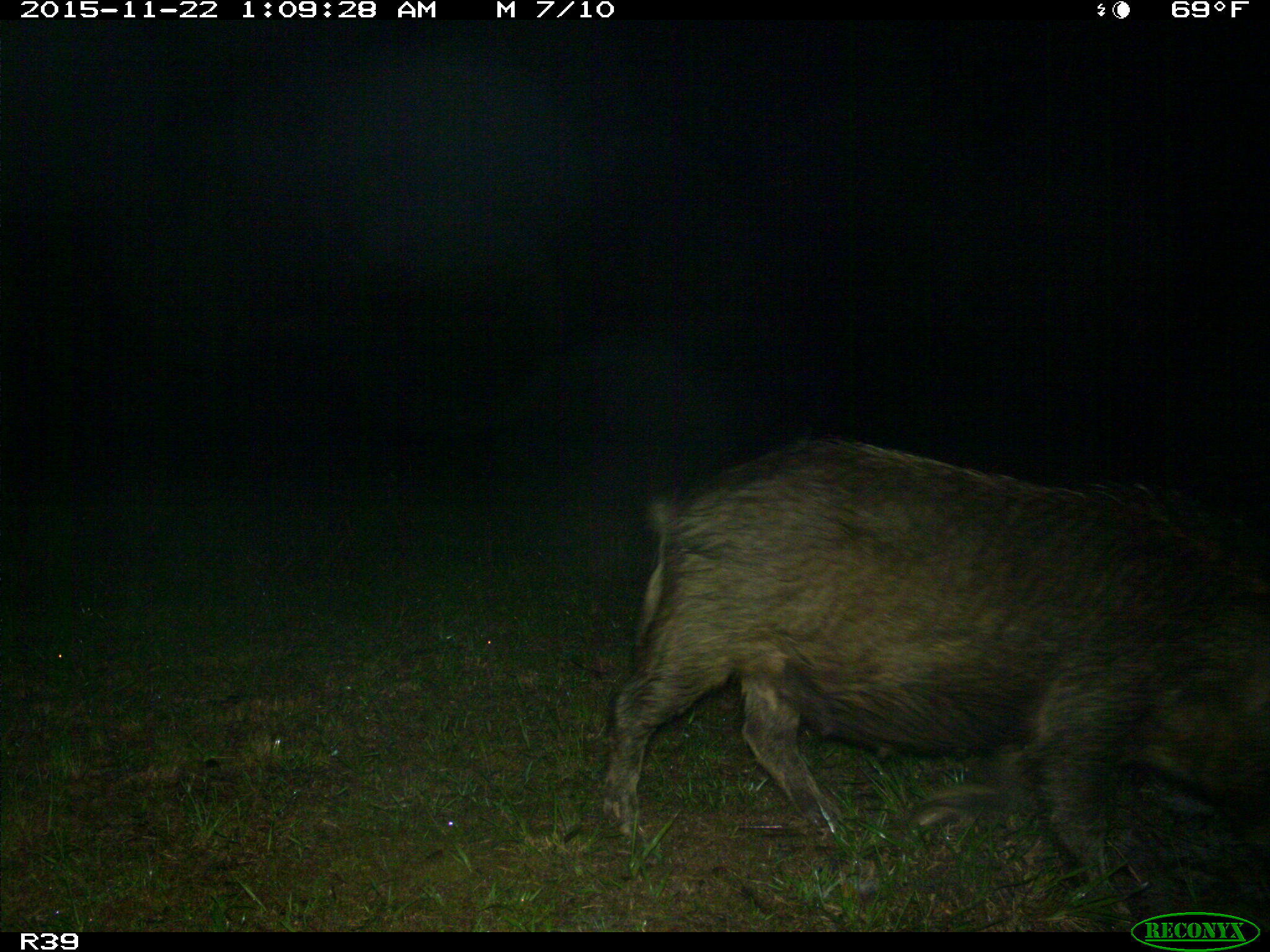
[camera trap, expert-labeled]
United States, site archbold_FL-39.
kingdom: Animalia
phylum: Chordata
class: Mammalia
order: Artiodactyla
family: Suidae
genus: Sus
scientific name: Sus scrofa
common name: wild boar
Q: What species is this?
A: Sus scrofa (wild boar).